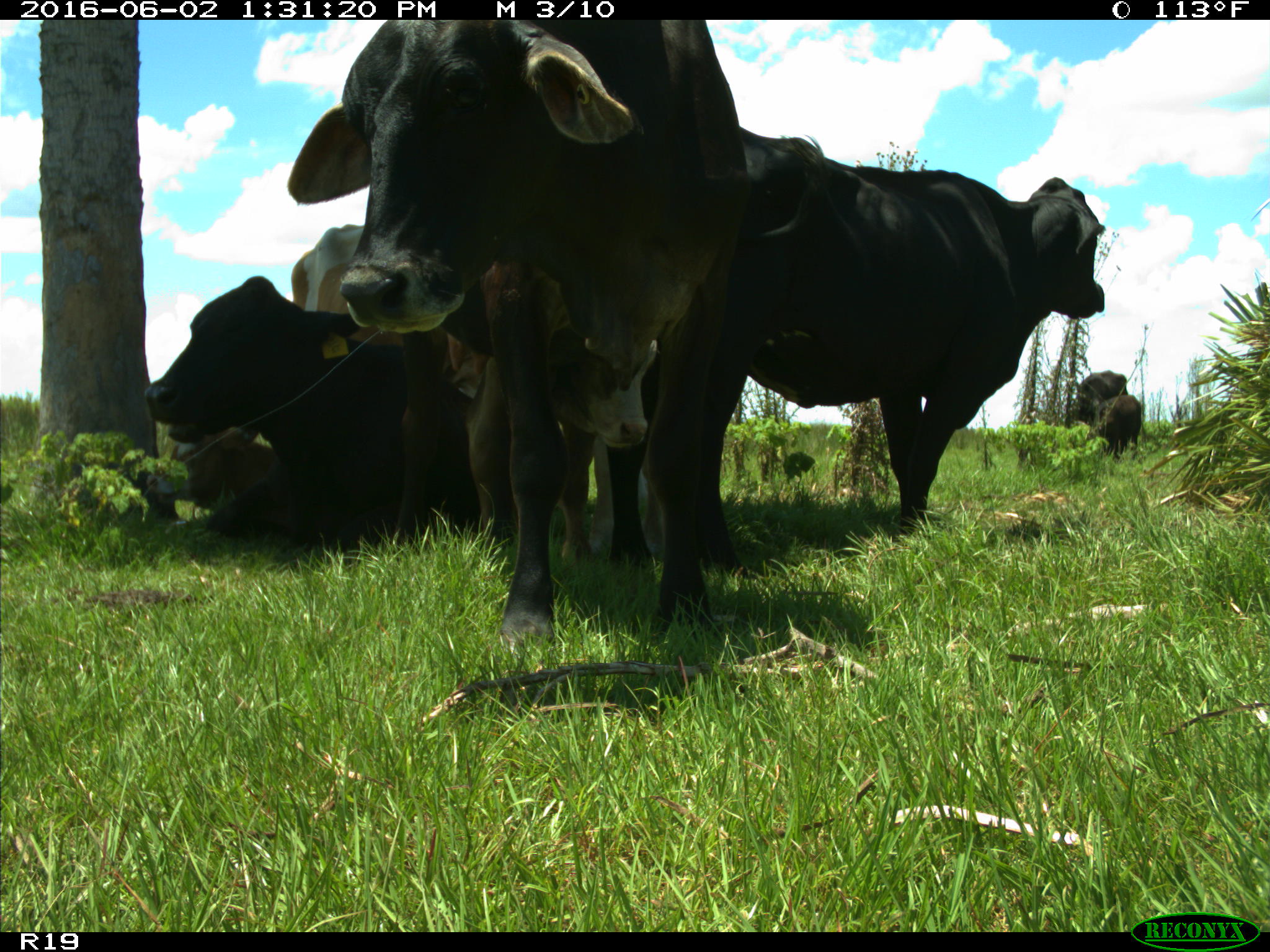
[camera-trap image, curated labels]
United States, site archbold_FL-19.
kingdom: Animalia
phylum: Chordata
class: Mammalia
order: Artiodactyla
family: Bovidae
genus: Bos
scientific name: Bos taurus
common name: domestic cow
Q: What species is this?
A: Bos taurus (domestic cow).